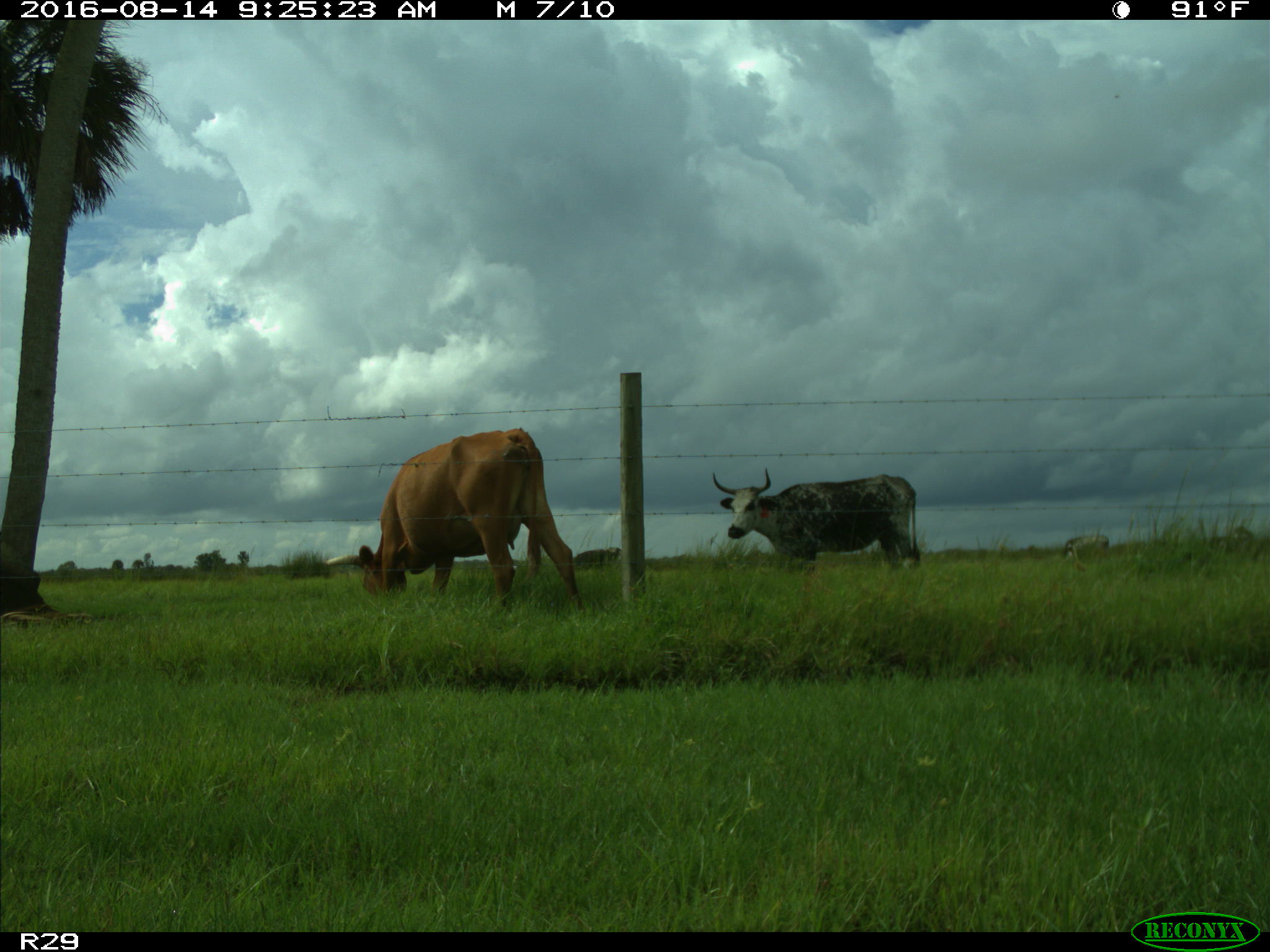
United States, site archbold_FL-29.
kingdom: Animalia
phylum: Chordata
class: Mammalia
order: Artiodactyla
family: Bovidae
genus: Bos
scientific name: Bos taurus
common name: domestic cow